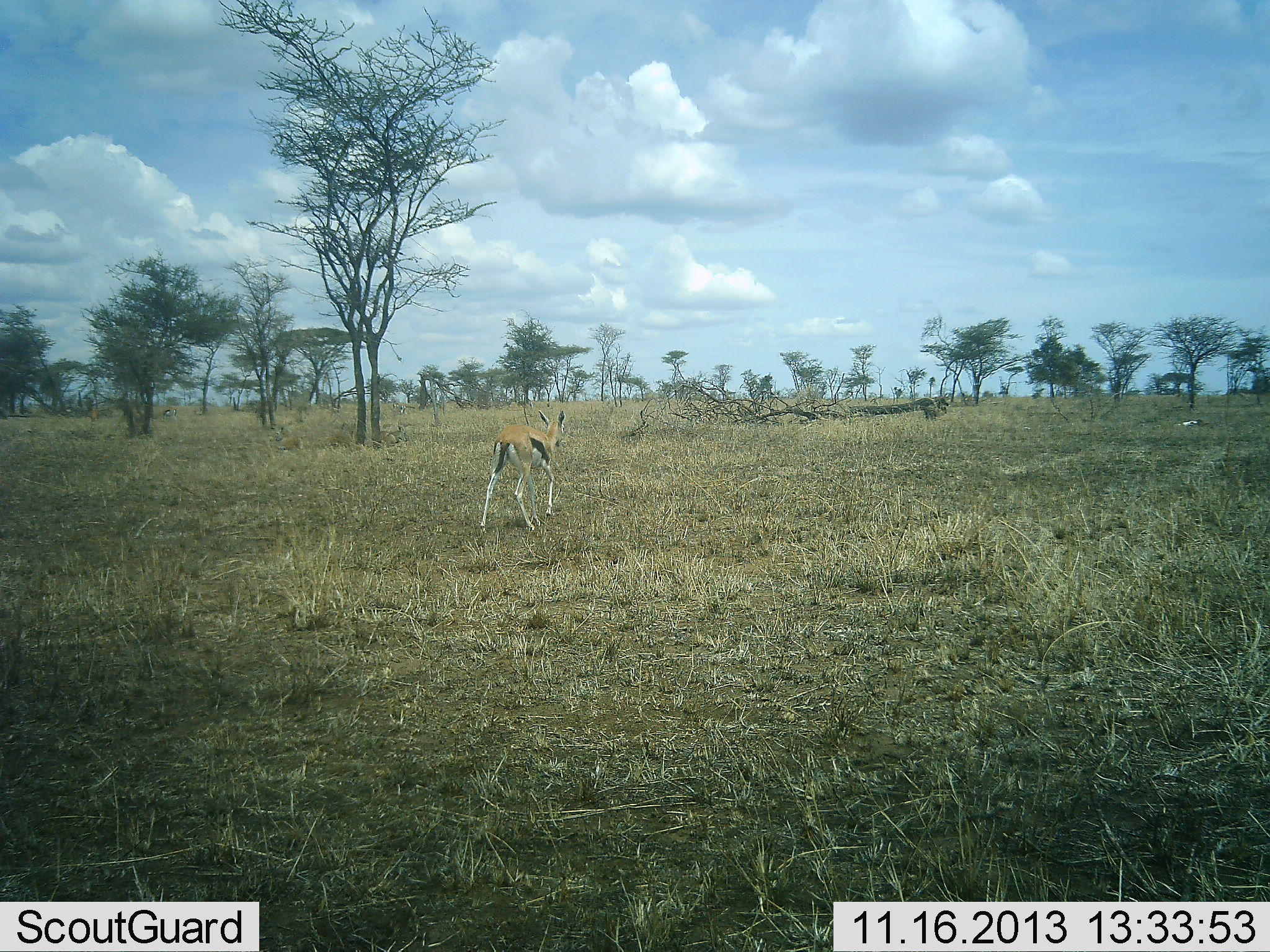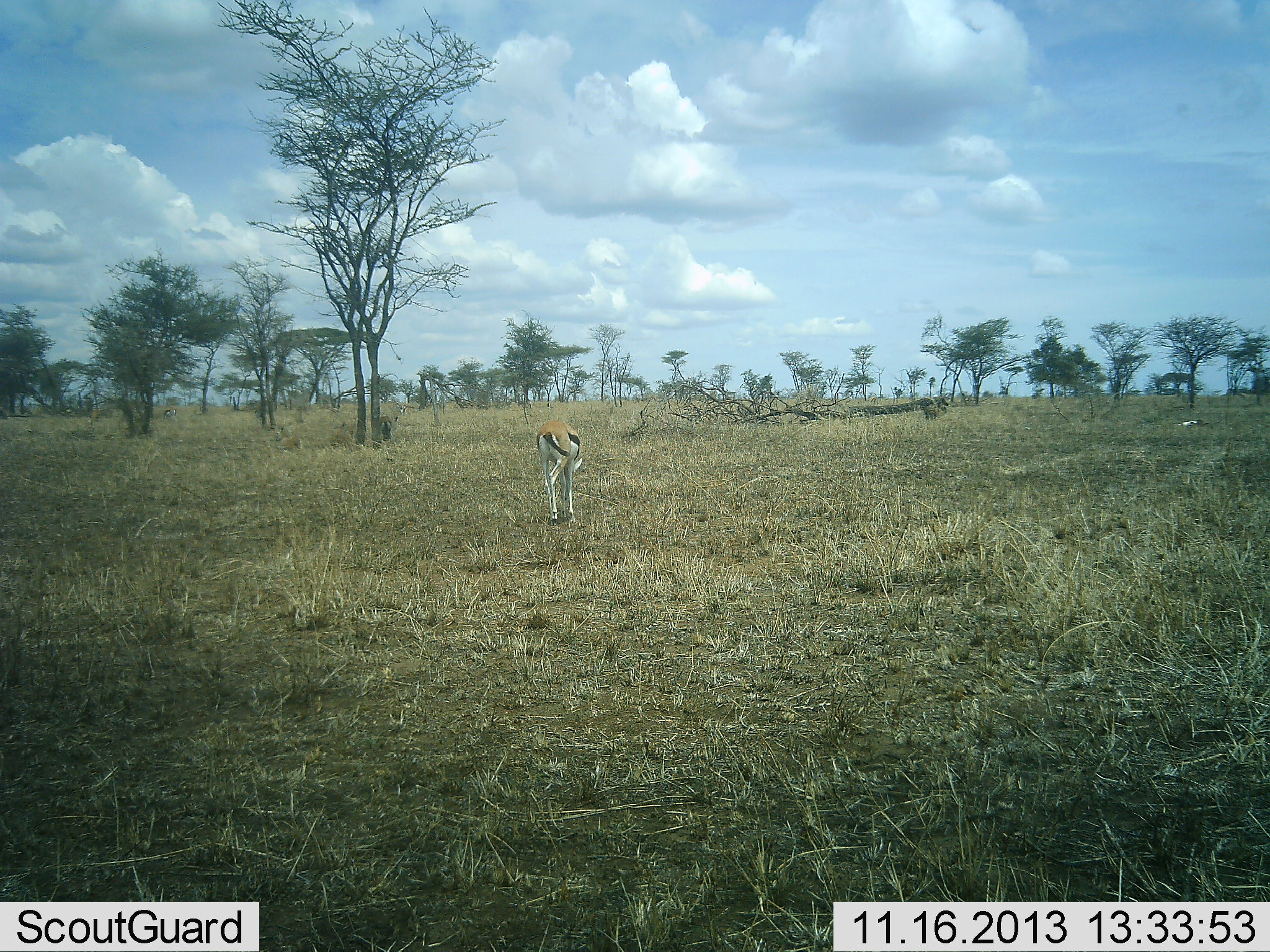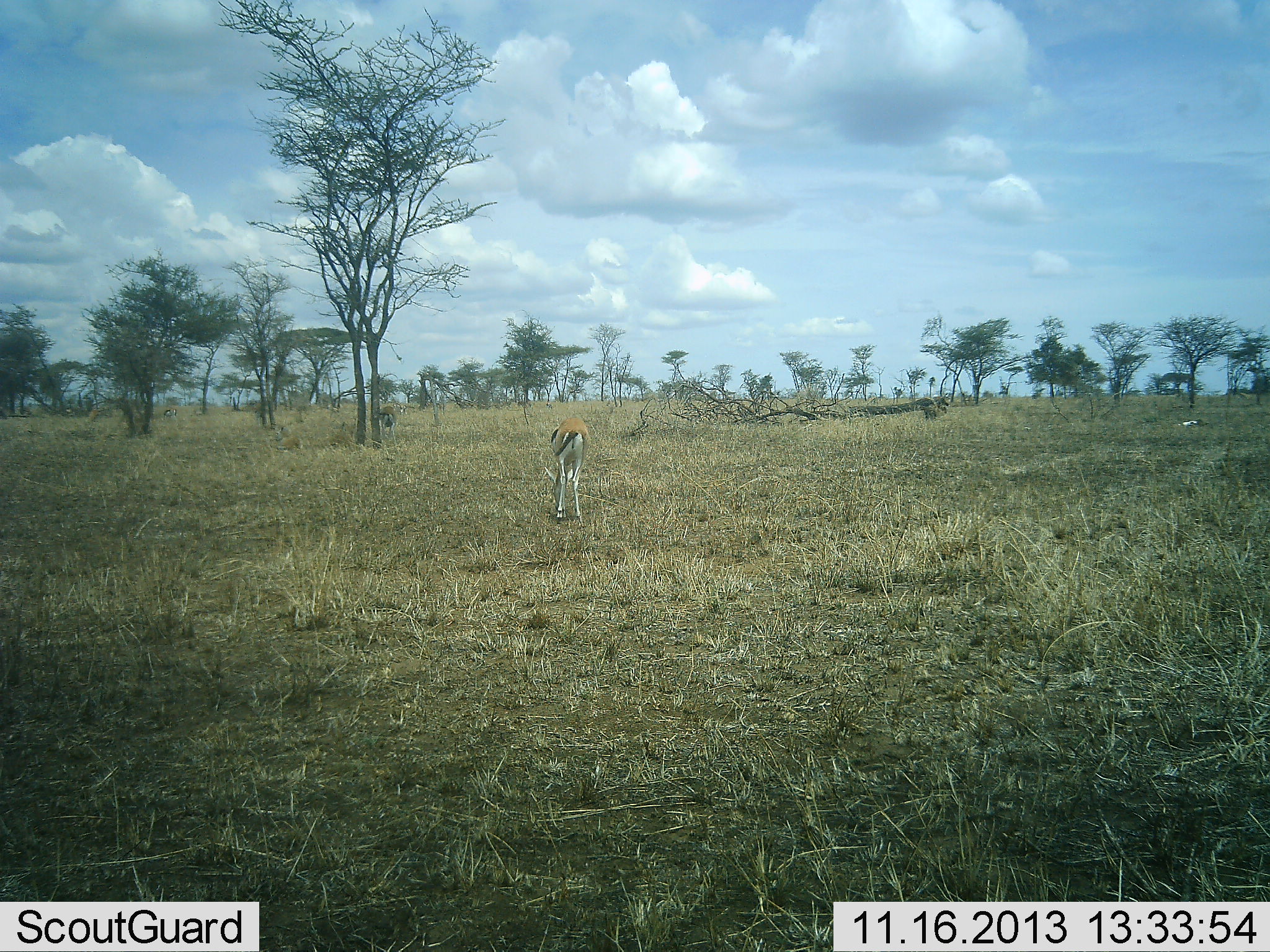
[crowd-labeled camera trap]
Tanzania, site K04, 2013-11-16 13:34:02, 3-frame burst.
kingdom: Animalia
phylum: Chordata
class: Mammalia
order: Artiodactyla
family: Bovidae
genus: Eudorcas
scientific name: Eudorcas thomsonii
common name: thomson's gazelle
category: gazellethomsons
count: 2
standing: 30%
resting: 30%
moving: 70%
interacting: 0%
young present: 0%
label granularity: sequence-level